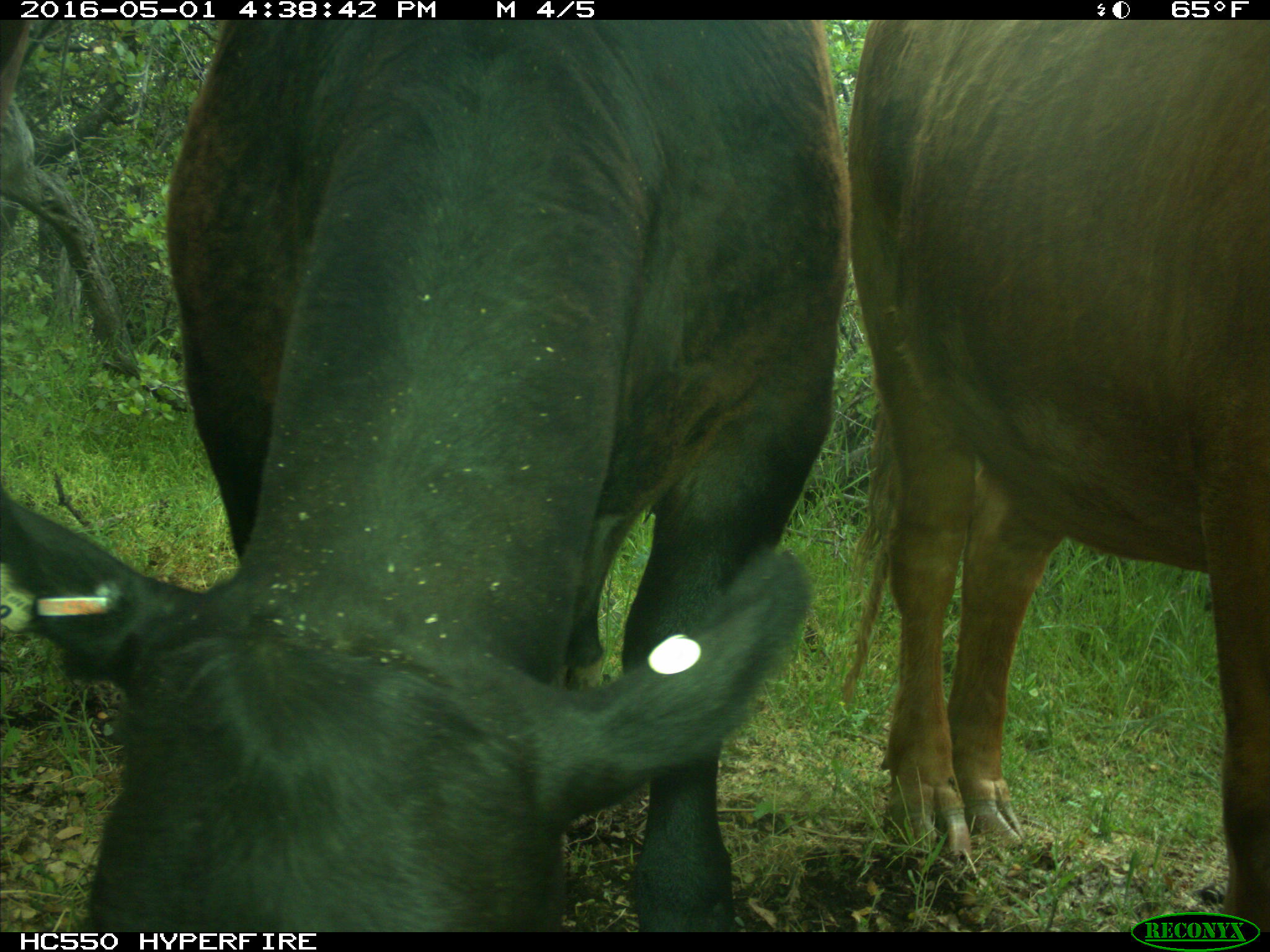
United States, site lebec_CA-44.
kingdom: Animalia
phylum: Chordata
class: Mammalia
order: Artiodactyla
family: Bovidae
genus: Bos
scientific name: Bos taurus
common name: domestic cow